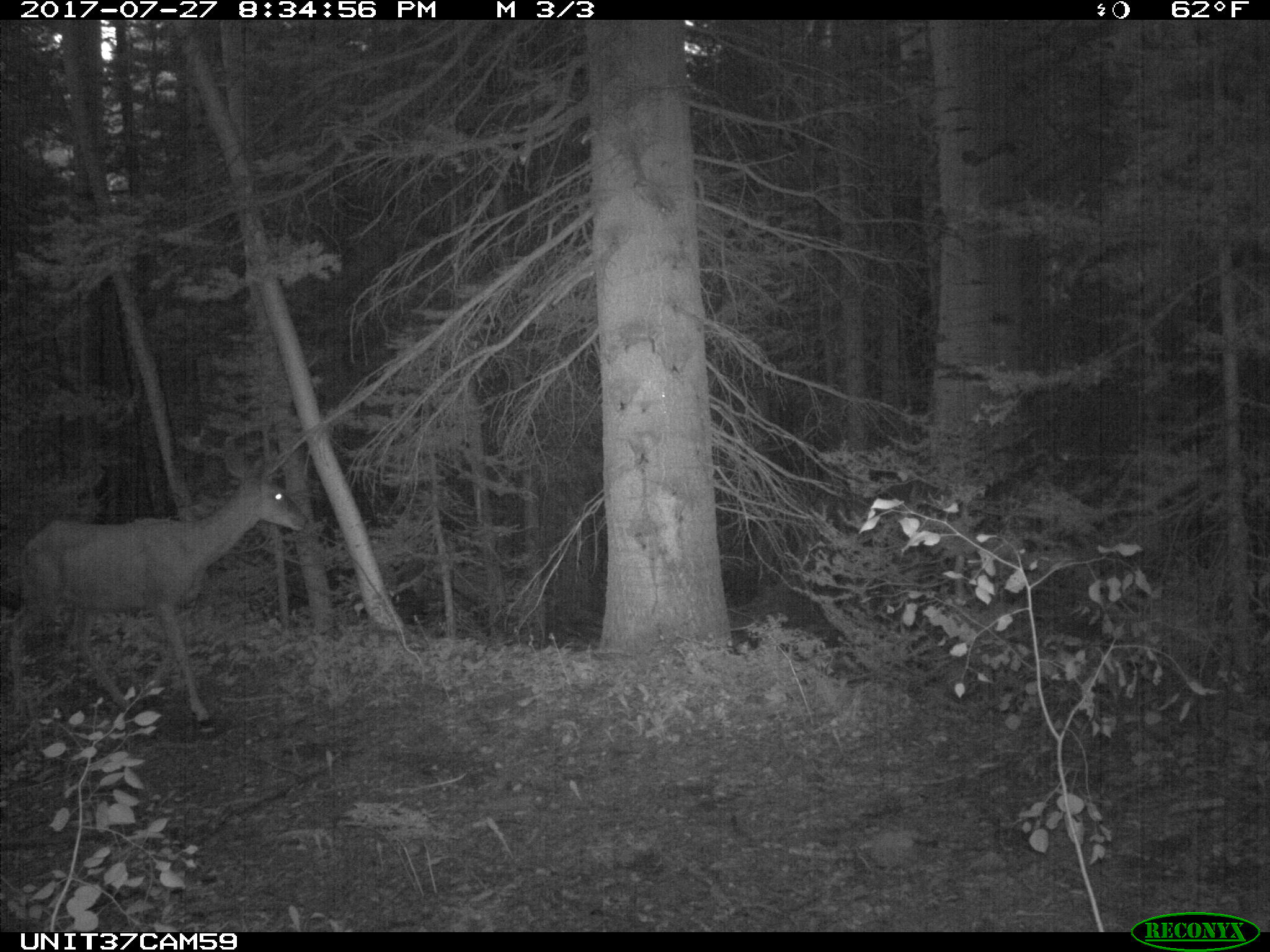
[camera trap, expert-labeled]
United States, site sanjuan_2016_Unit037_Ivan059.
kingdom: Animalia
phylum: Chordata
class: Mammalia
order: Artiodactyla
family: Cervidae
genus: Odocoileus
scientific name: Odocoileus hemionus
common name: mule deer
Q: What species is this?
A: Odocoileus hemionus (mule deer).